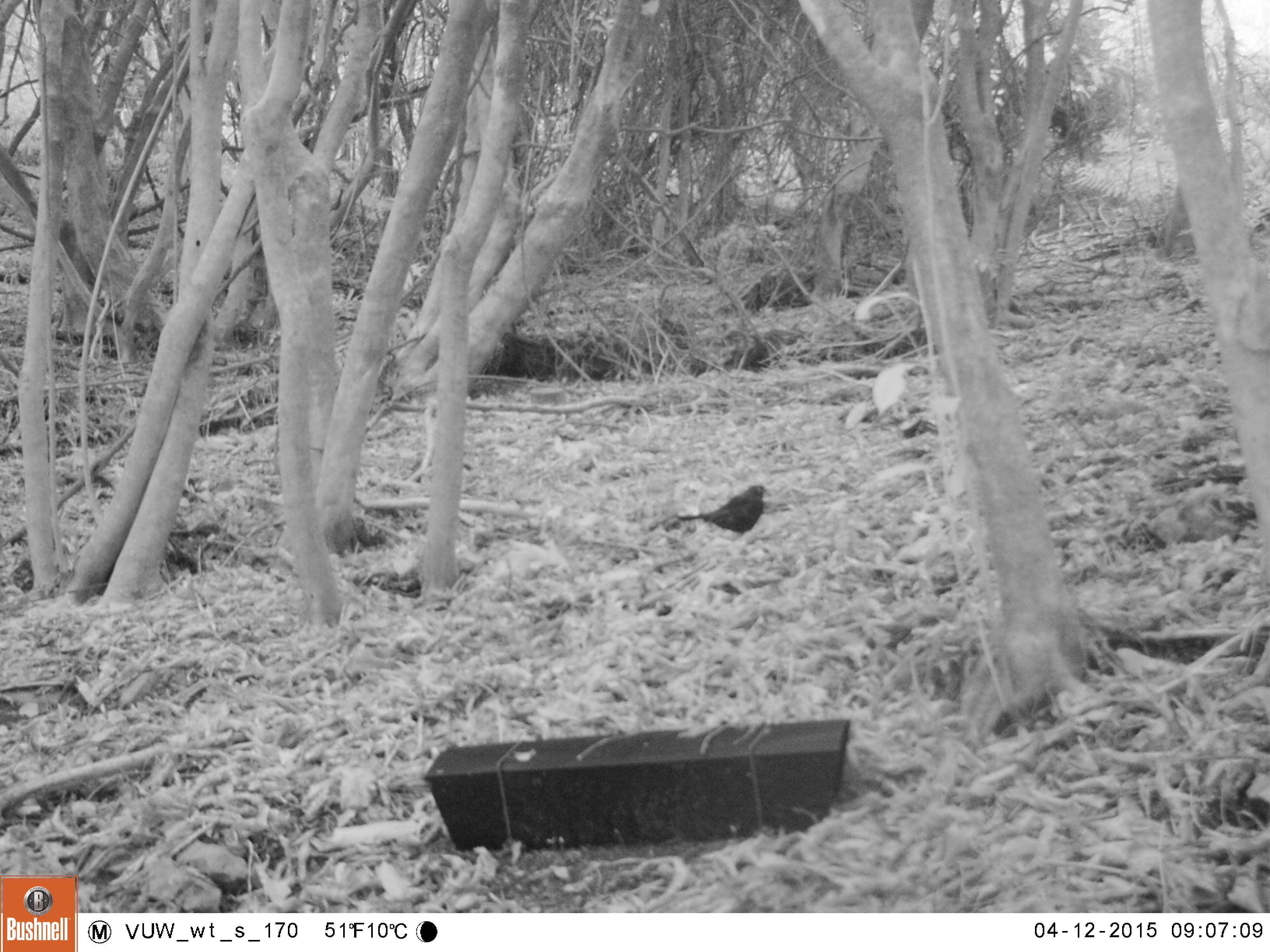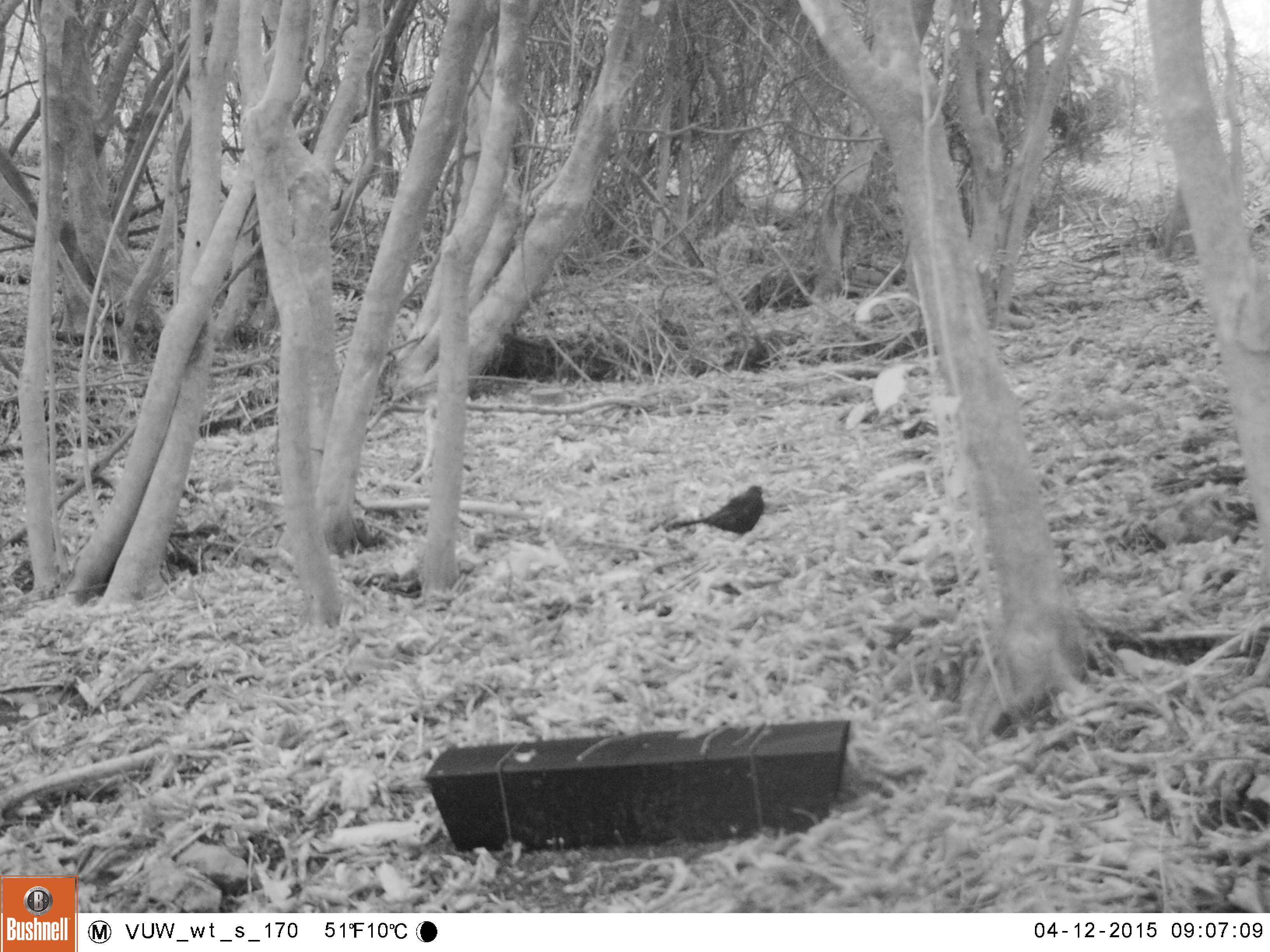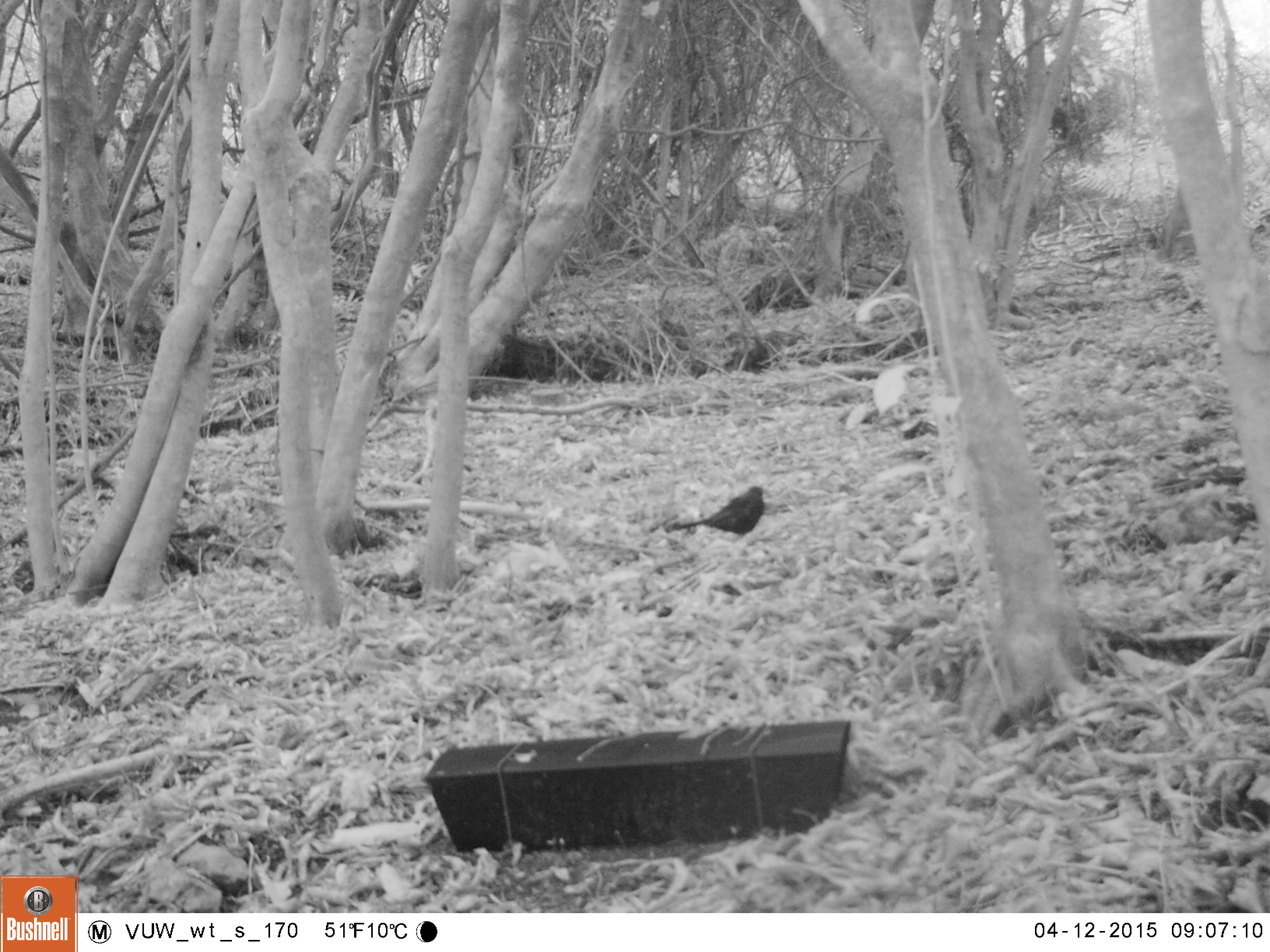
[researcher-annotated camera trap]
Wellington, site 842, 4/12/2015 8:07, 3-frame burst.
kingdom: Animalia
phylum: Chordata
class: Aves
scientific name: Aves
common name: bird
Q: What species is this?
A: Bird (Aves).